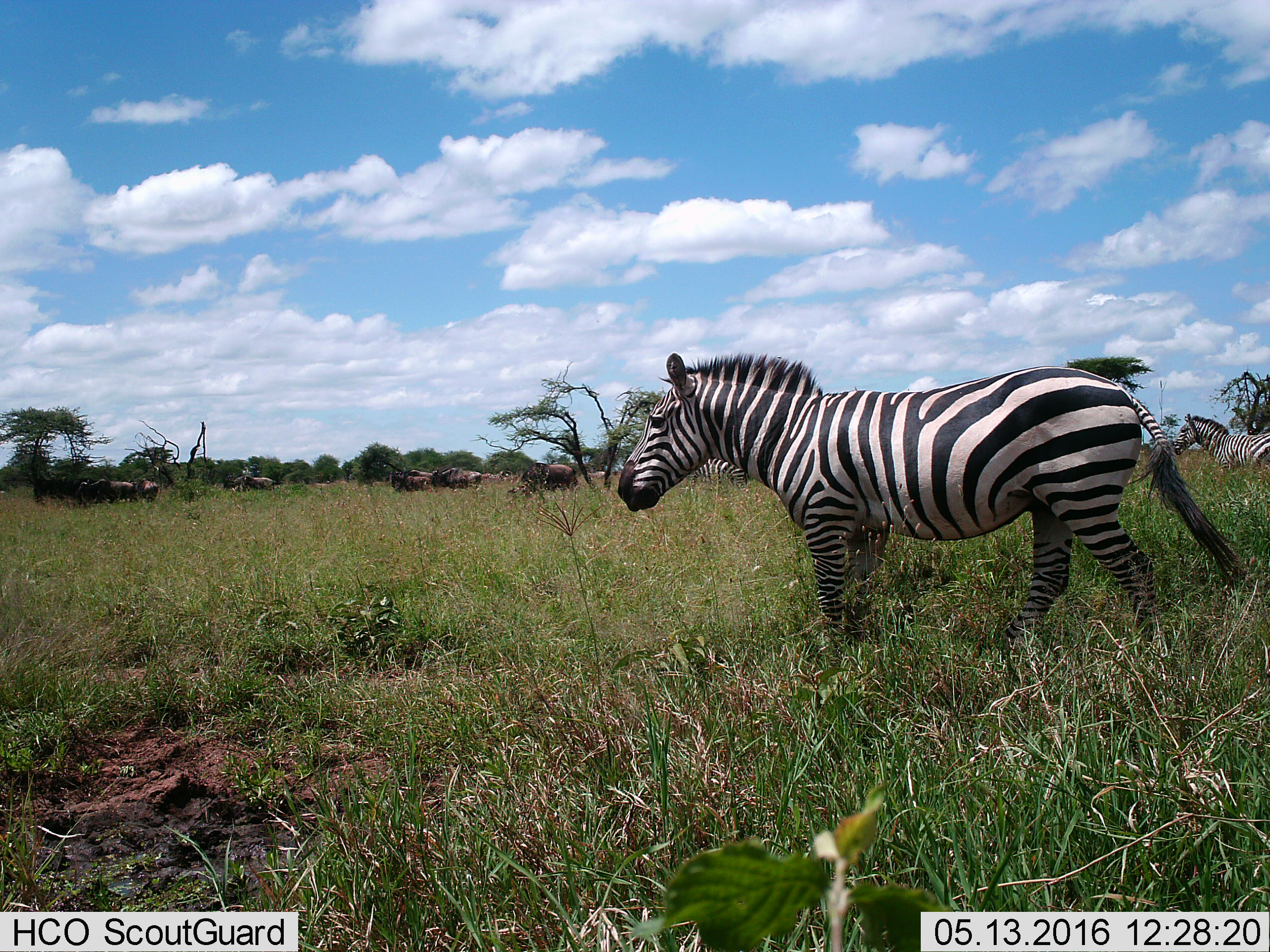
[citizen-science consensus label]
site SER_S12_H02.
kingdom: Animalia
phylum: Chordata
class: Mammalia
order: Artiodactyla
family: Bovidae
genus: Connochaetes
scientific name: Connochaetes taurinus taurinus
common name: blue wildebeest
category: wildebeestblue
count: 10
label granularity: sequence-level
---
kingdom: Animalia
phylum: Chordata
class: Mammalia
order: Perissodactyla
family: Equidae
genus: Equus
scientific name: Equus quagga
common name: plains zebra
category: zebraplains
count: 3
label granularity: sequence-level